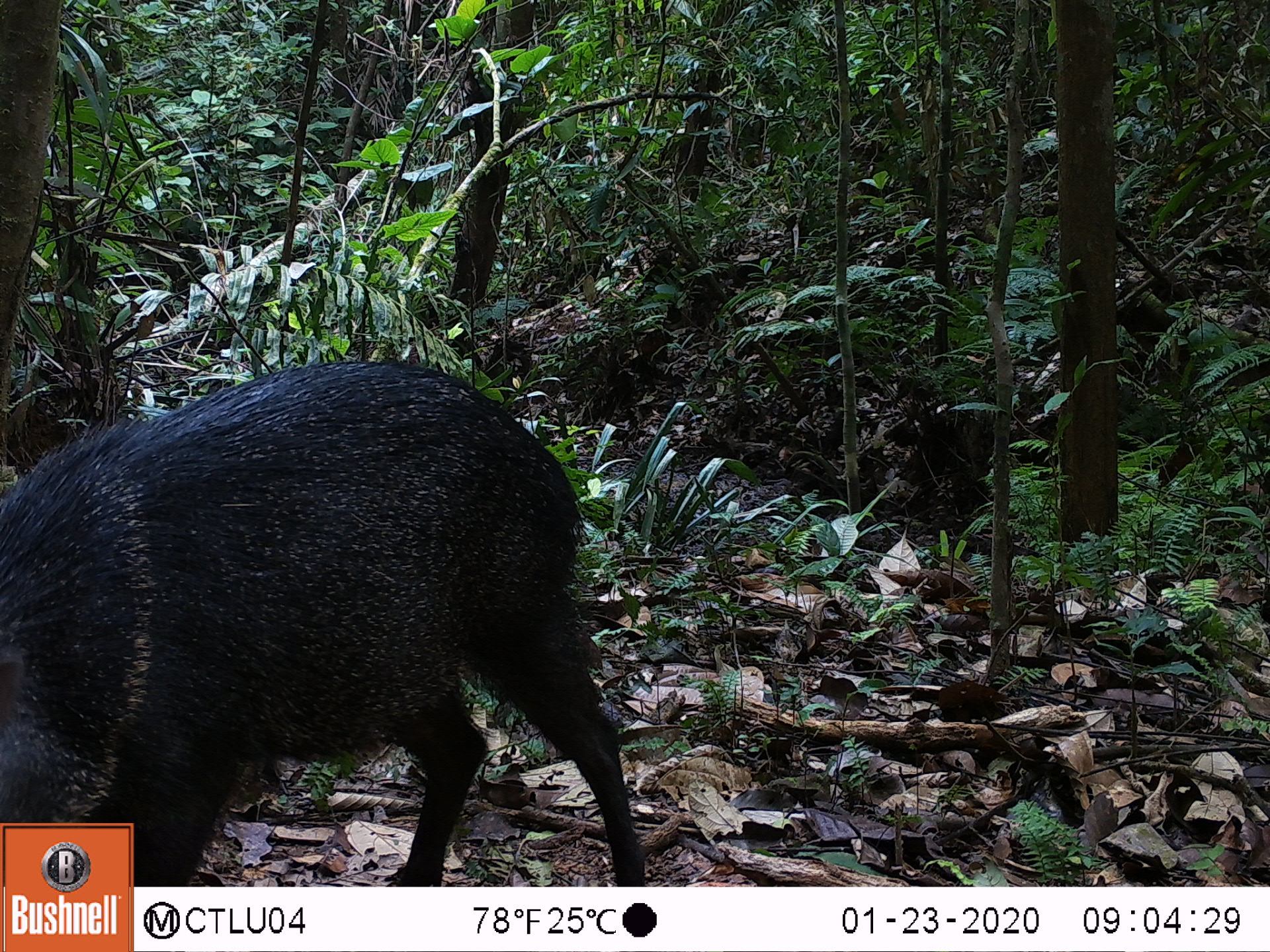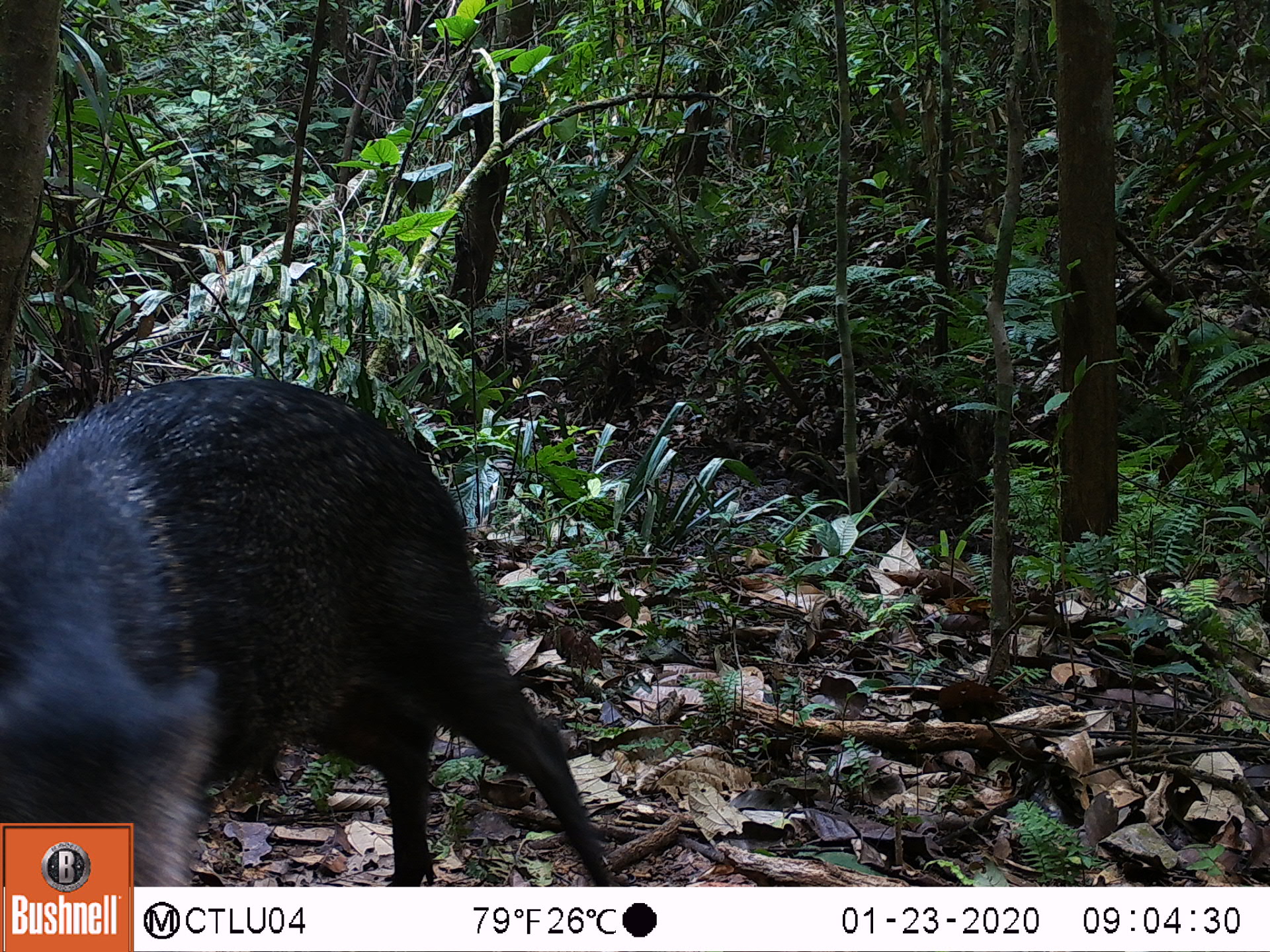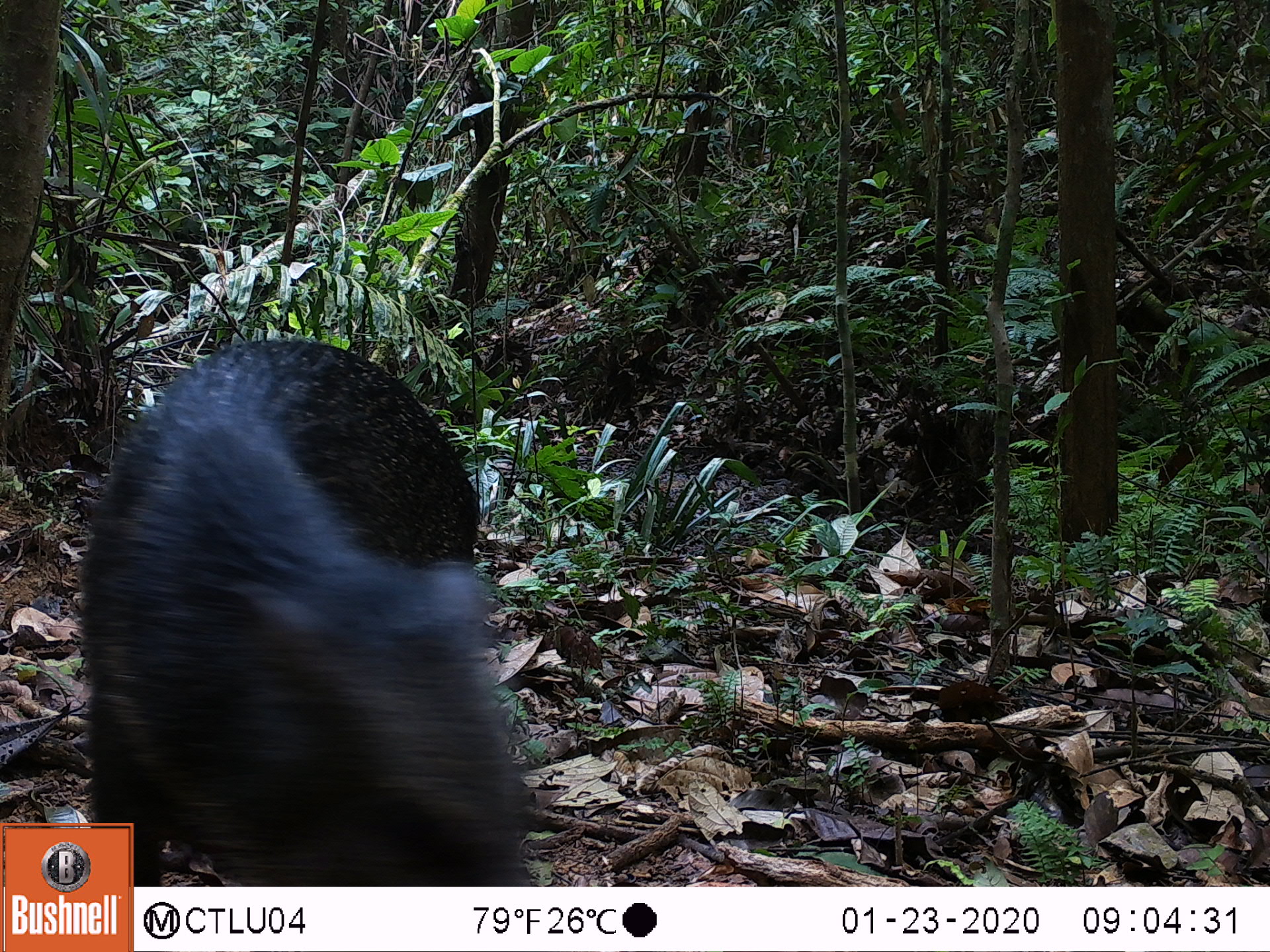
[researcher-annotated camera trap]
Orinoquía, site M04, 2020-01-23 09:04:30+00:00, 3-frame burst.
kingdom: Animalia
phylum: Chordata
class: Mammalia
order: Artiodactyla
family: Tayassuidae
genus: Pecari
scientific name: Pecari tajacu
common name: collared peccary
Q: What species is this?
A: Collared peccary (Pecari tajacu).